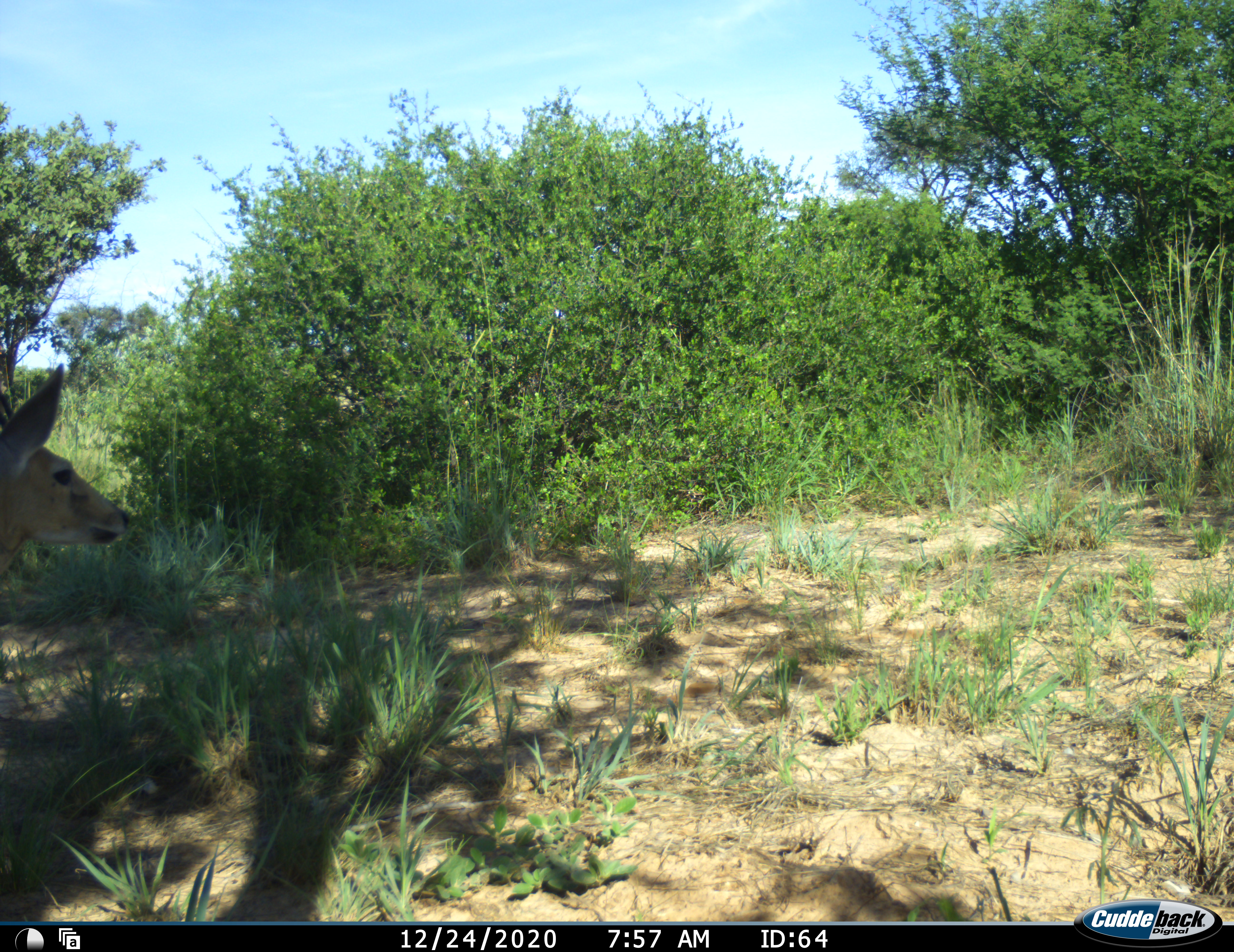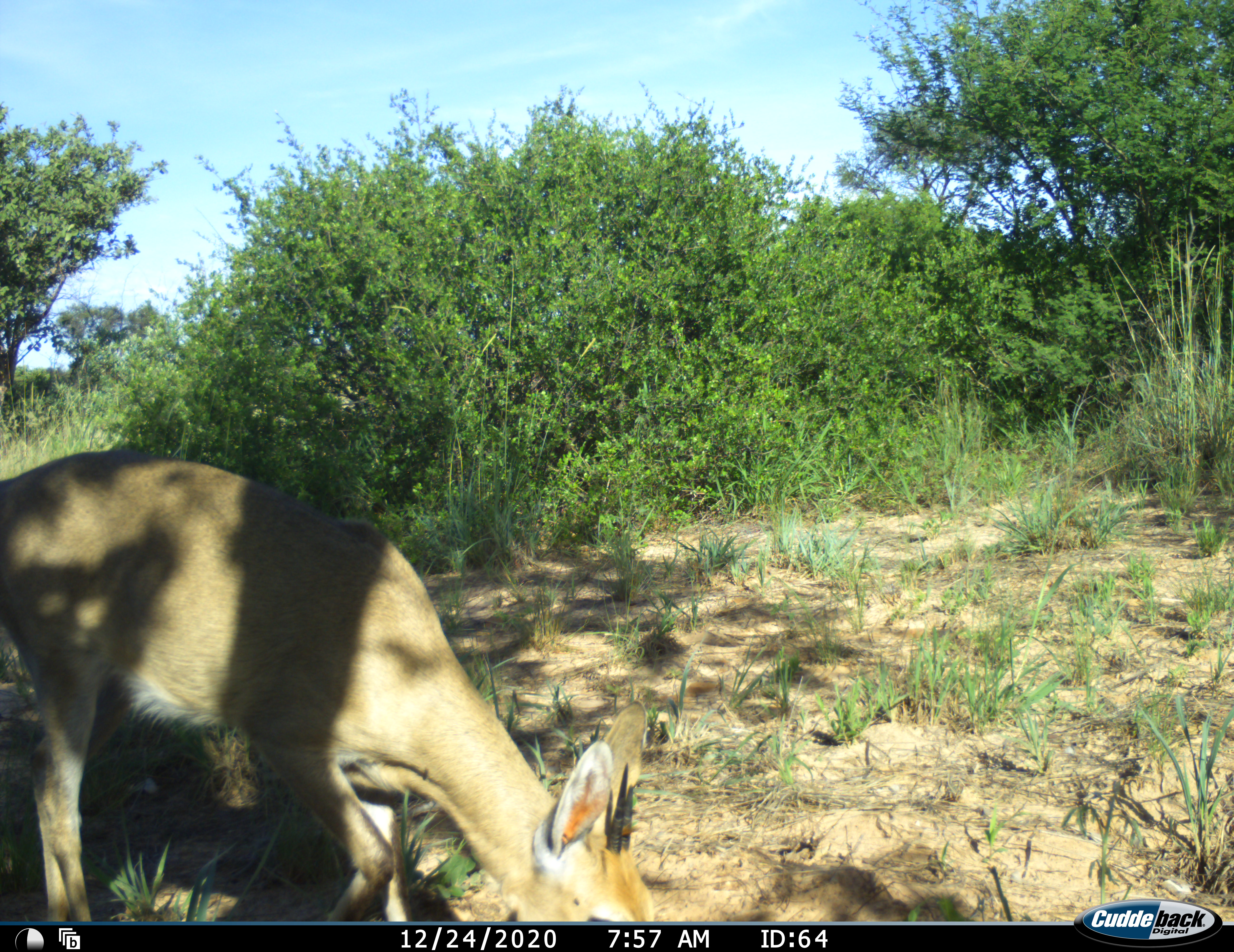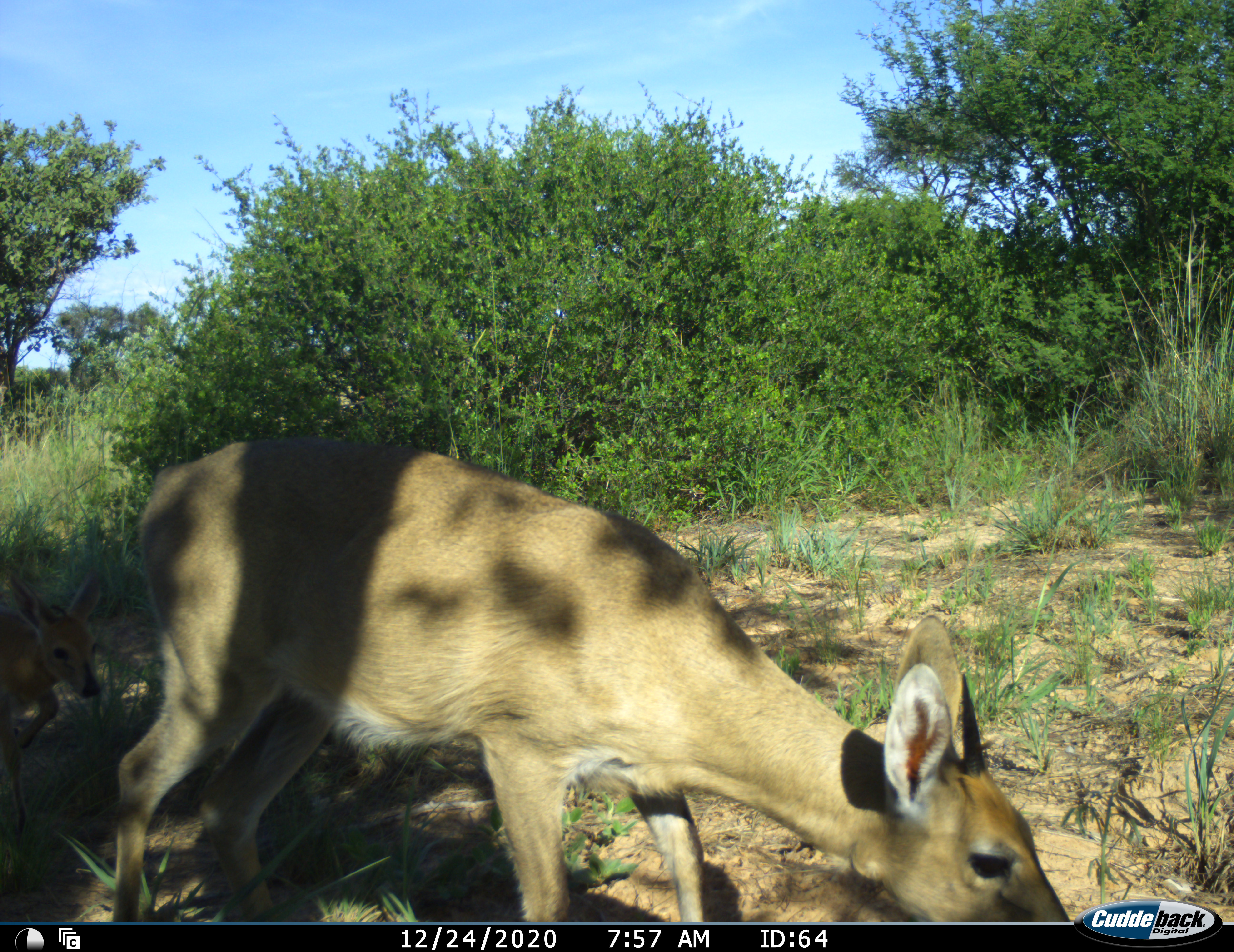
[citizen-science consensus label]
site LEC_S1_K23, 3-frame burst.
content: unidentified animal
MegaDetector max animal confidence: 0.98